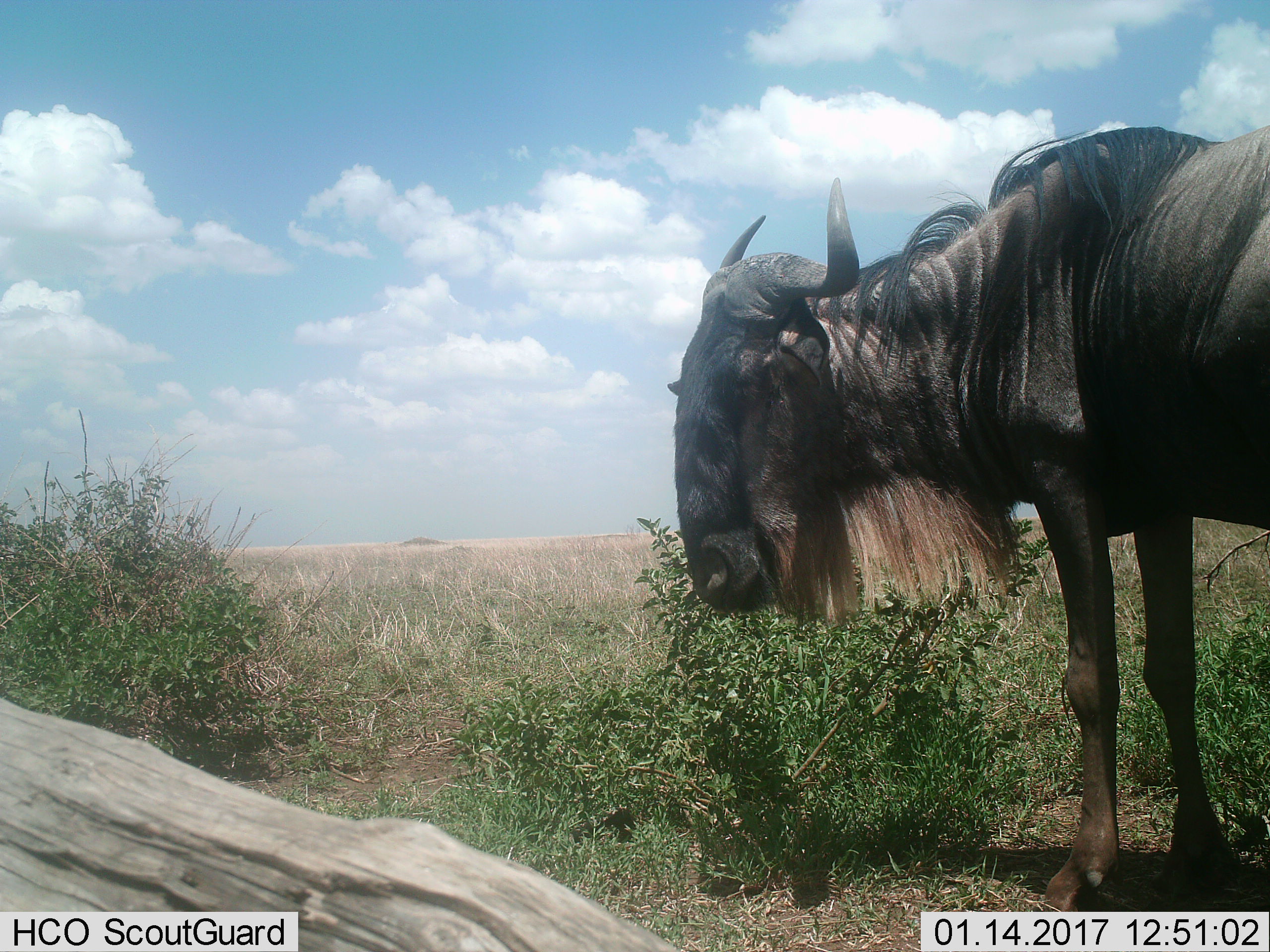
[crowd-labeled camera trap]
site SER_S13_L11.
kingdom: Animalia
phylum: Chordata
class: Mammalia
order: Artiodactyla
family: Bovidae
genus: Connochaetes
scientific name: Connochaetes taurinus taurinus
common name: blue wildebeest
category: wildebeestblue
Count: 1.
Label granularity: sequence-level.